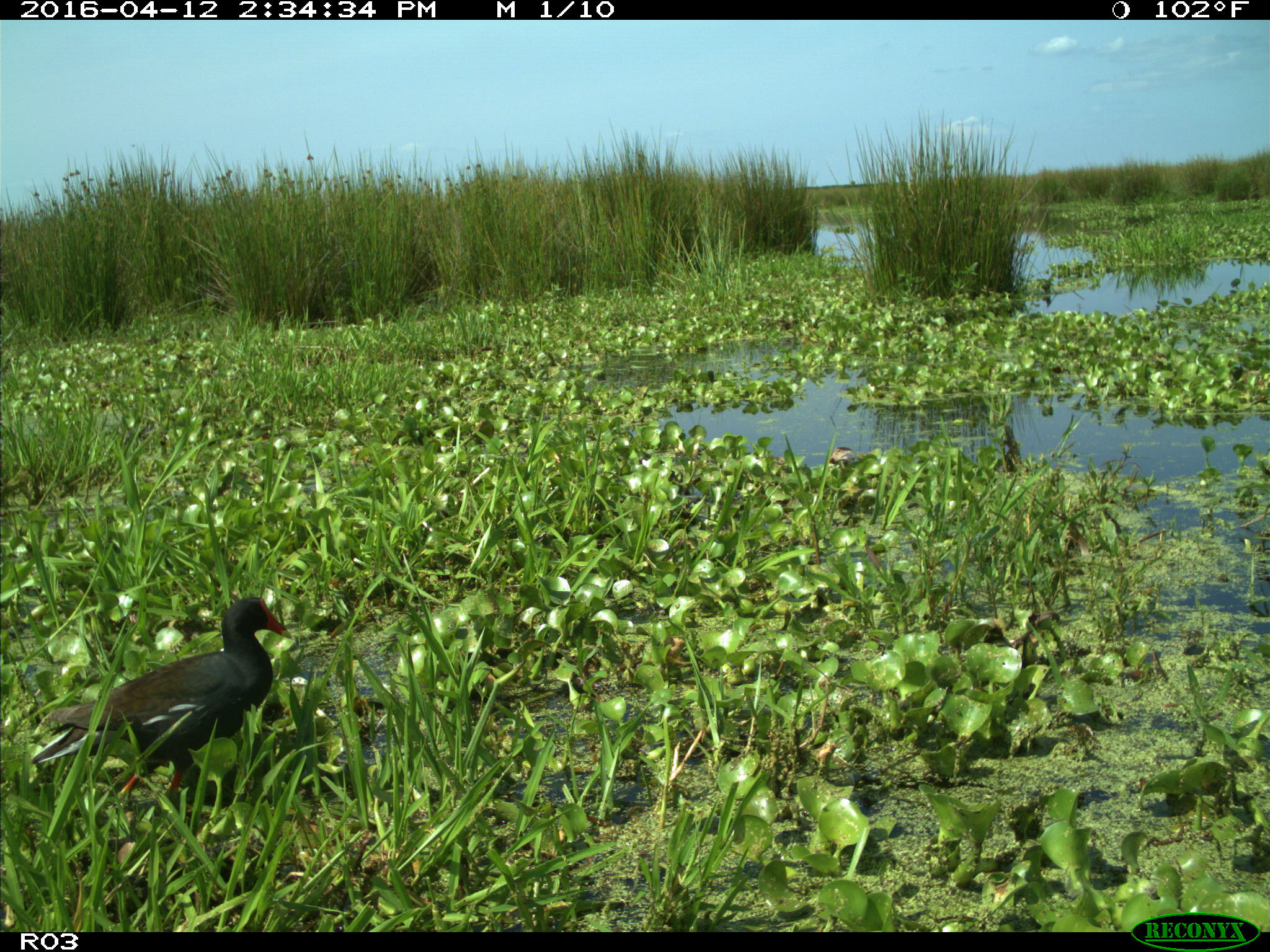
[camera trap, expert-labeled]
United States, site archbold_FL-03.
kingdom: Animalia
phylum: Chordata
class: Aves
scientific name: Aves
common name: birds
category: unidentified bird